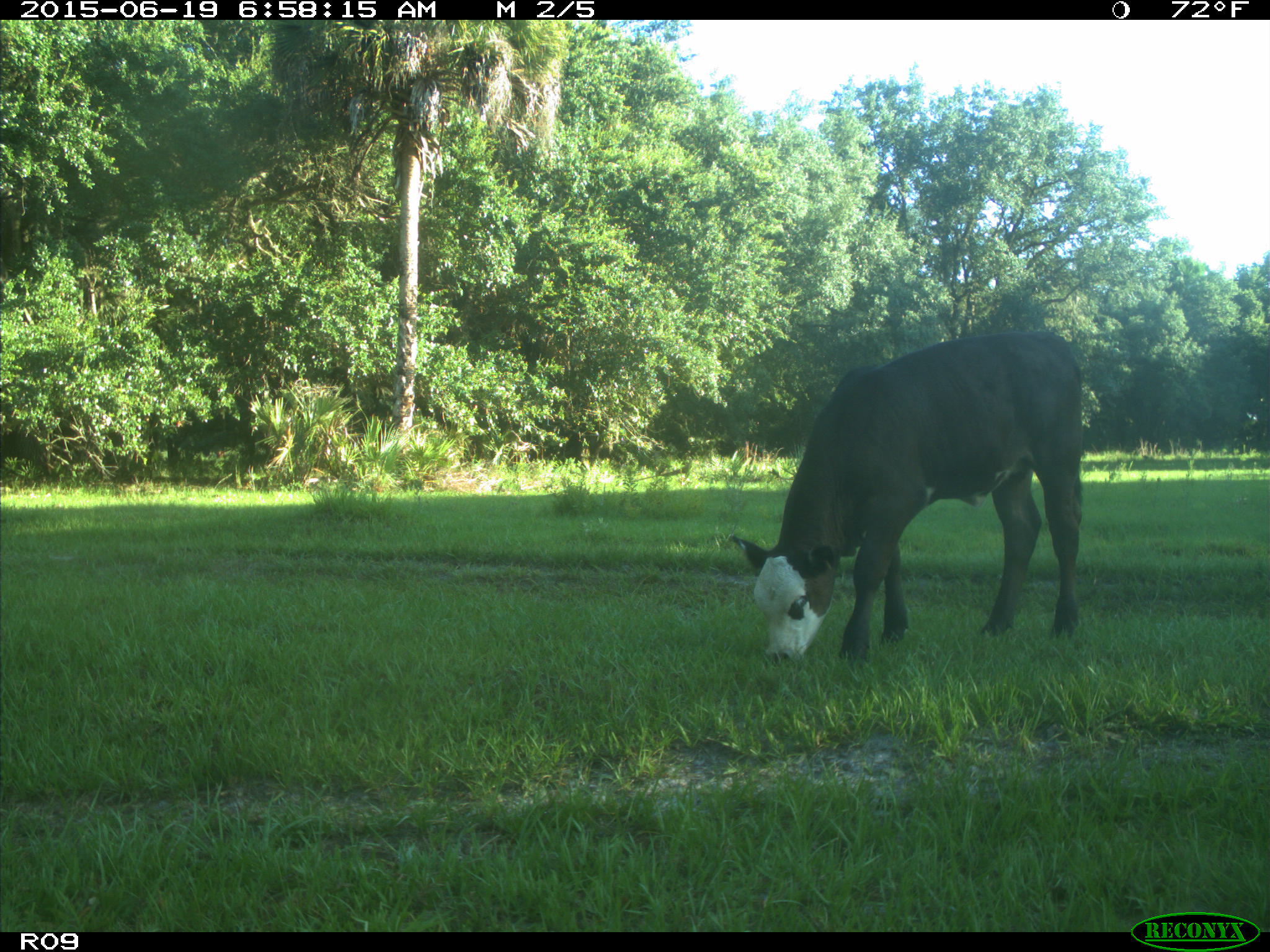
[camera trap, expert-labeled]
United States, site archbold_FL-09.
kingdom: Animalia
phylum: Chordata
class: Mammalia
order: Artiodactyla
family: Bovidae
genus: Bos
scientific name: Bos taurus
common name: domestic cow